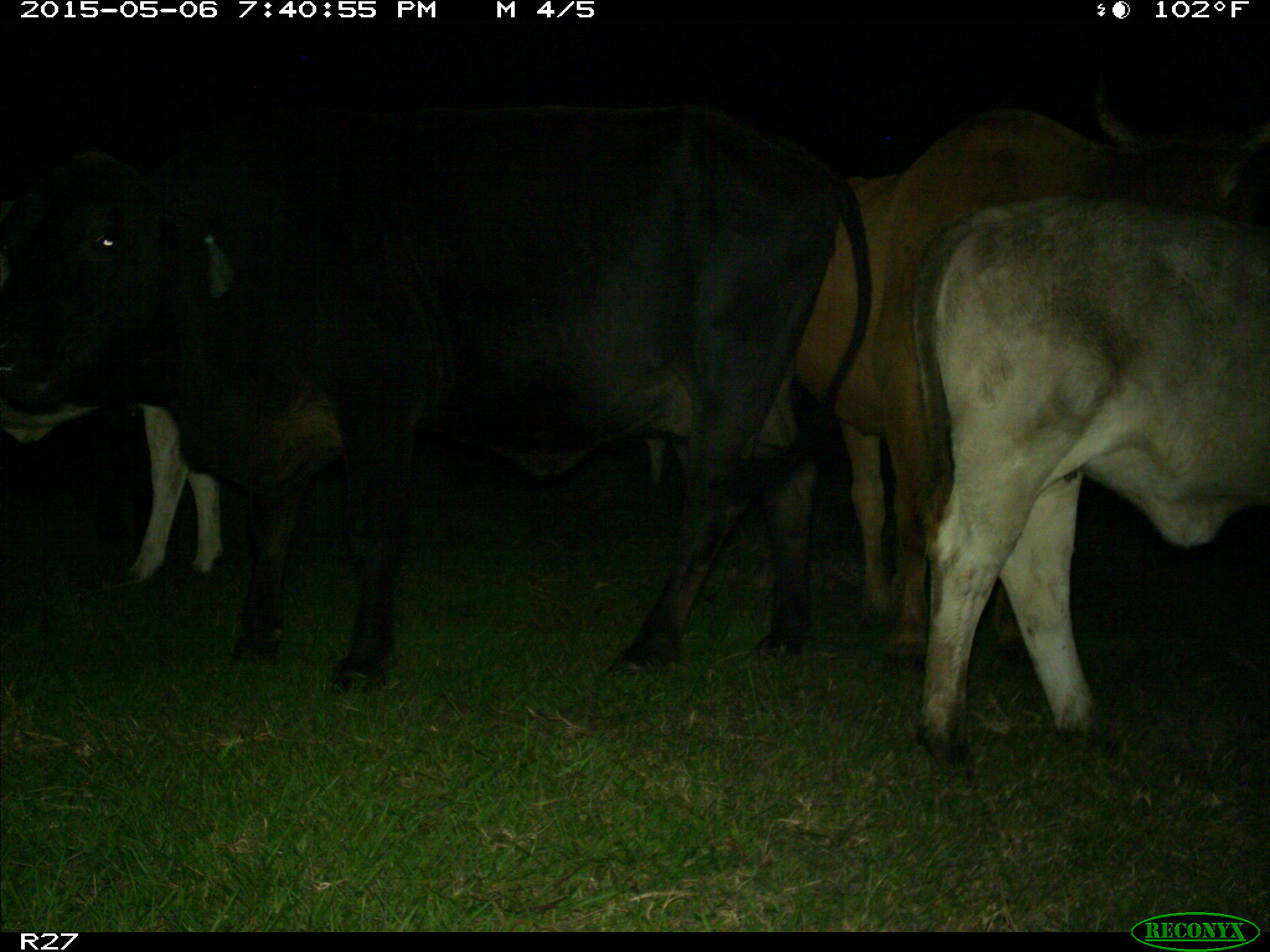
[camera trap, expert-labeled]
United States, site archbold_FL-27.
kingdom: Animalia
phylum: Chordata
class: Mammalia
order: Artiodactyla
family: Bovidae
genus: Bos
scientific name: Bos taurus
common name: domestic cow